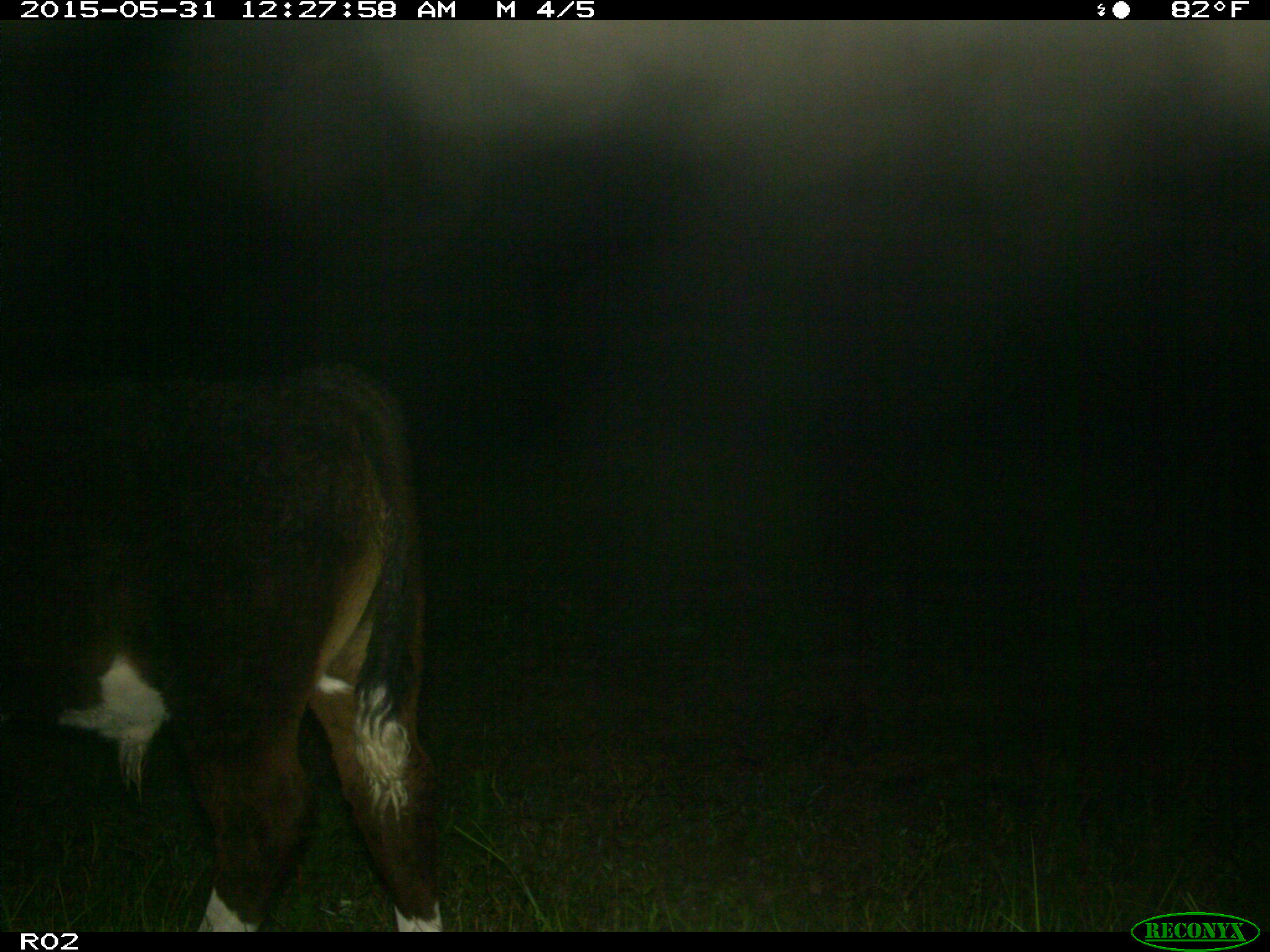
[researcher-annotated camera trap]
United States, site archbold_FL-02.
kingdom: Animalia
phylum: Chordata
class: Mammalia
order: Artiodactyla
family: Bovidae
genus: Bos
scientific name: Bos taurus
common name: domestic cow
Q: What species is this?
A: Bos taurus (domestic cow).